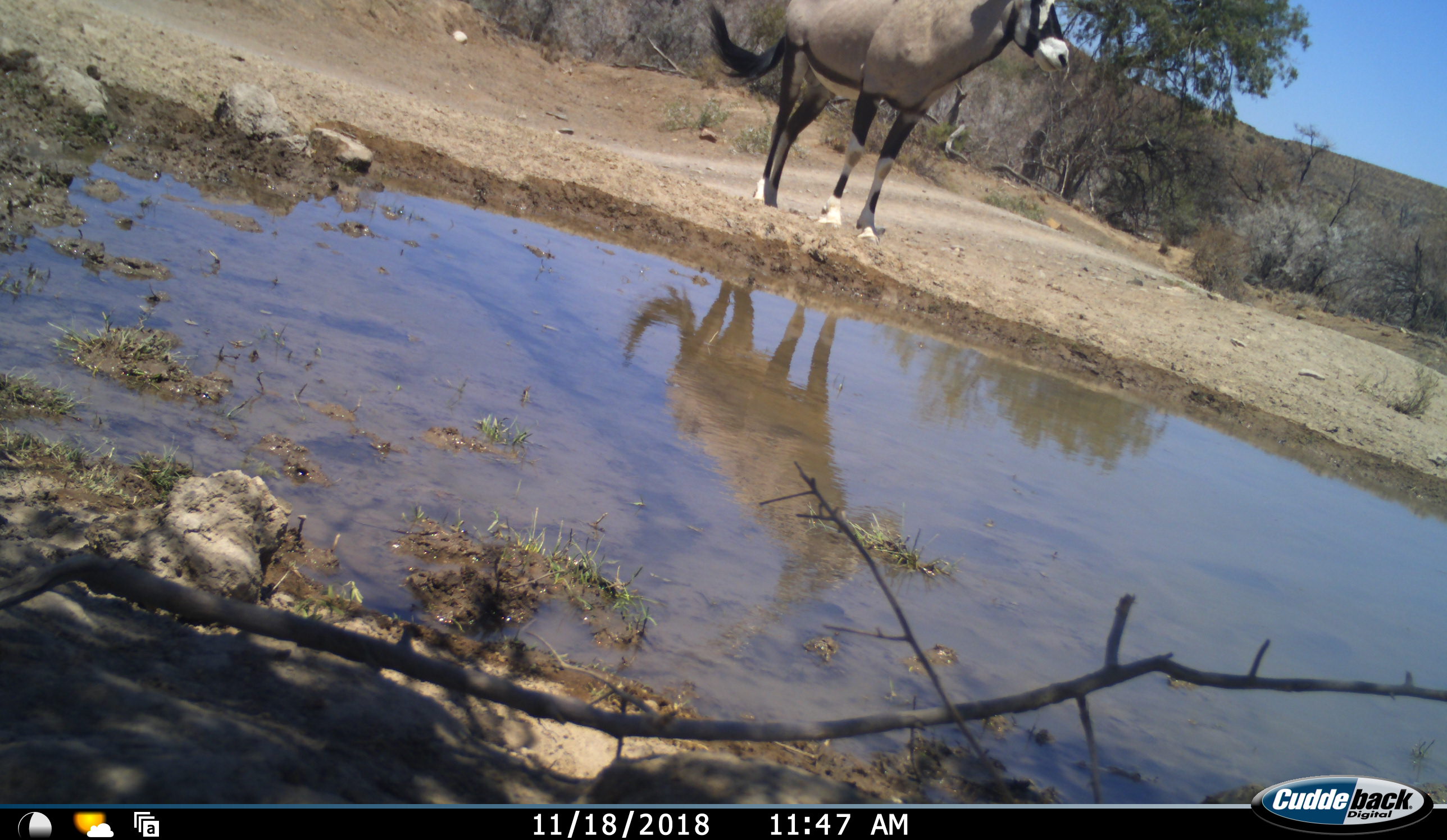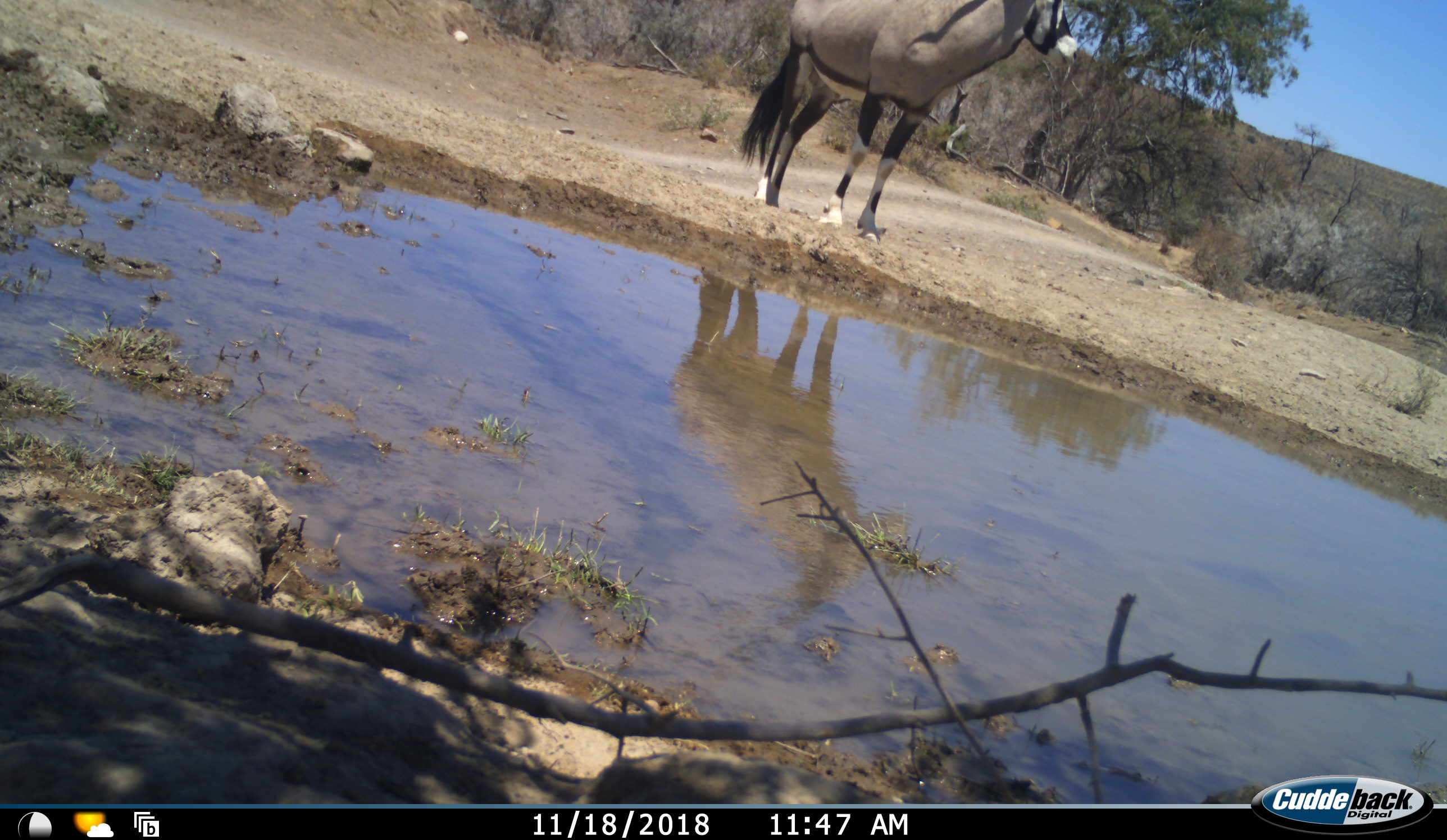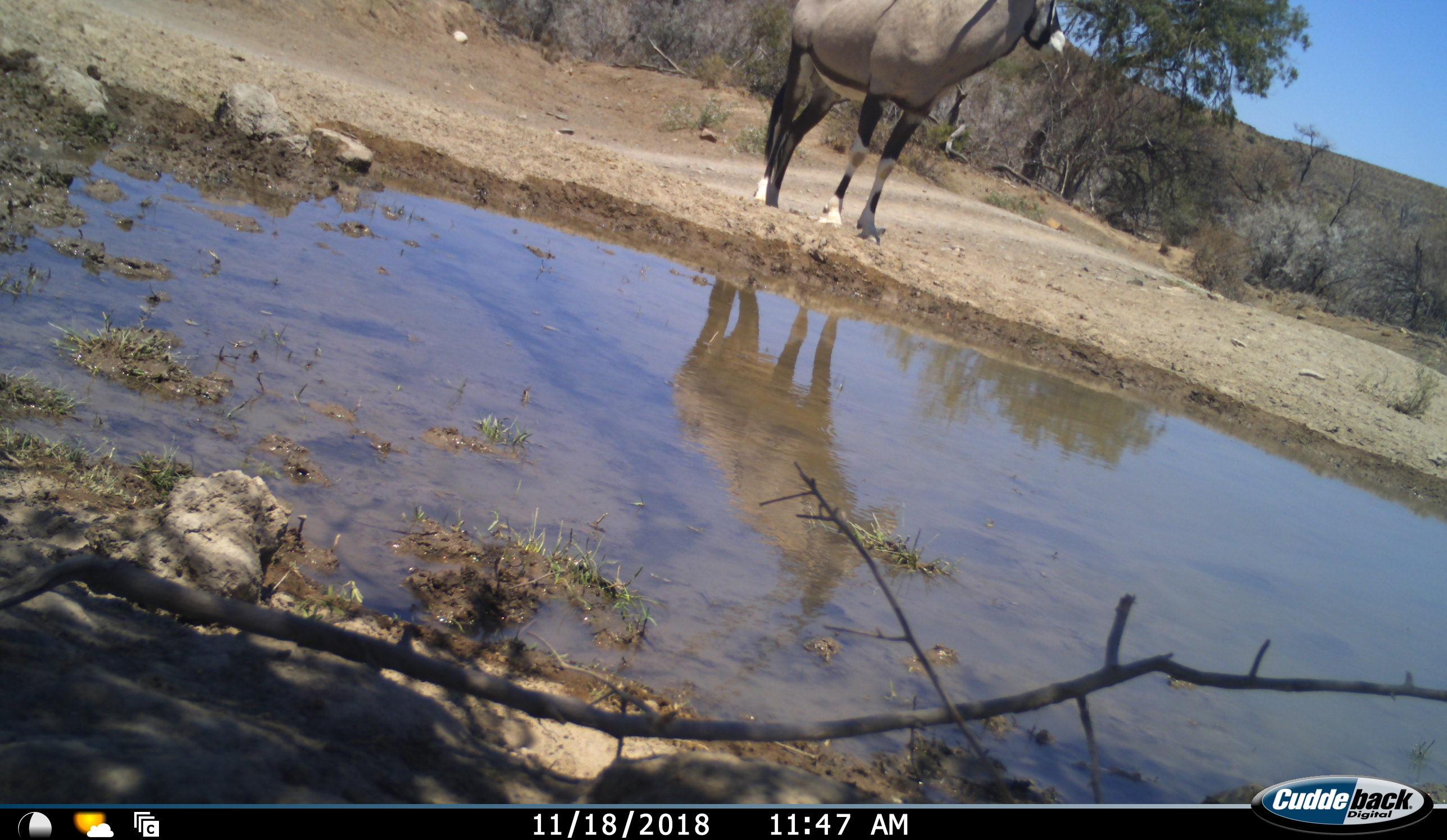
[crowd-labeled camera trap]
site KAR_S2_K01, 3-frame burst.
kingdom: Animalia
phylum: Chordata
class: Mammalia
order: Artiodactyla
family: Bovidae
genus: Oryx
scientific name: Oryx gazella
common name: gemsbok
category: oryx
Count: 1.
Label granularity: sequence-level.